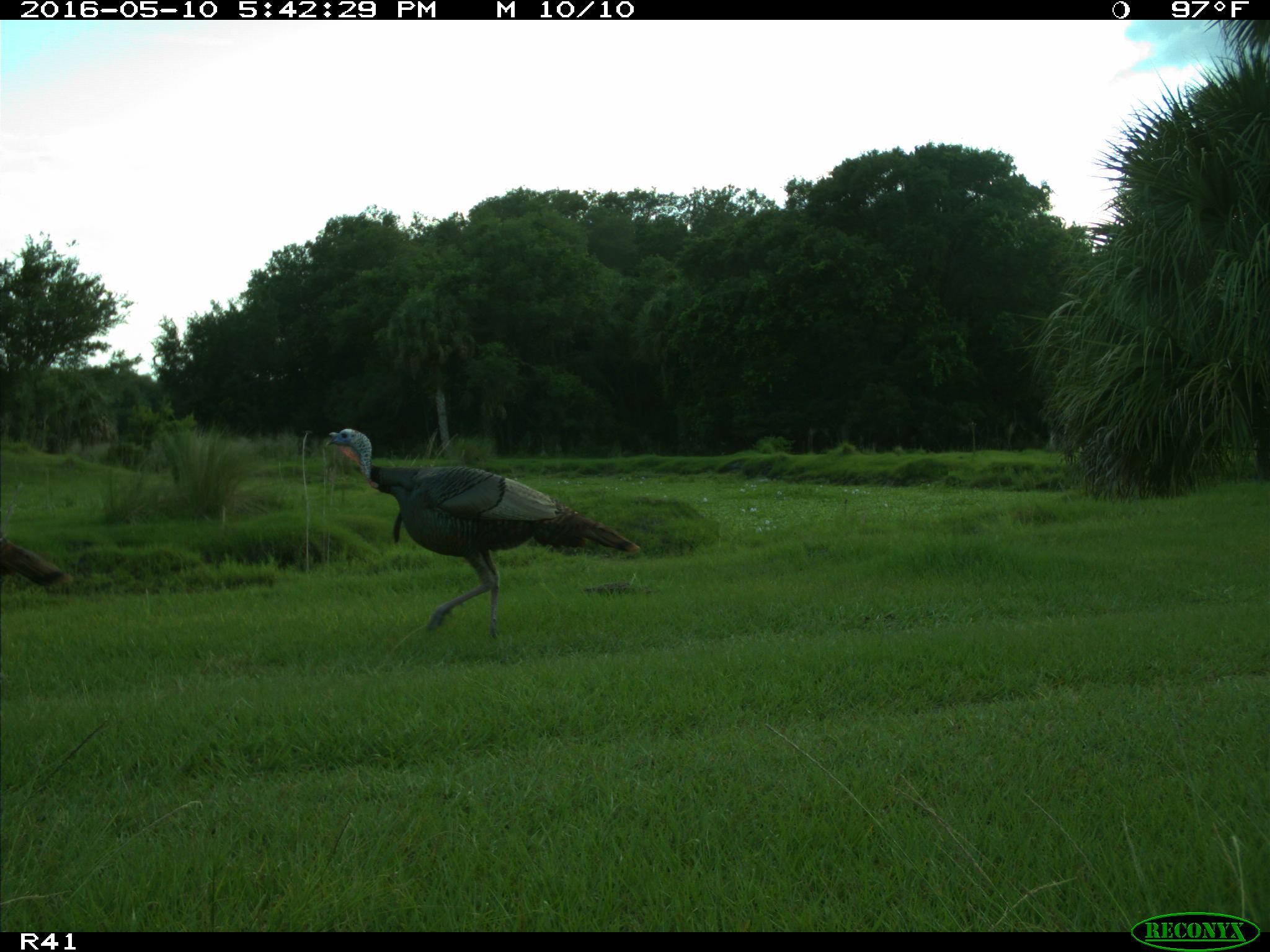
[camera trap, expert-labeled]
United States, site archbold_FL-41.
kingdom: Animalia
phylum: Chordata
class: Aves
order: Galliformes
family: Phasianidae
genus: Meleagris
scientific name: Meleagris gallopavo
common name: wild turkey